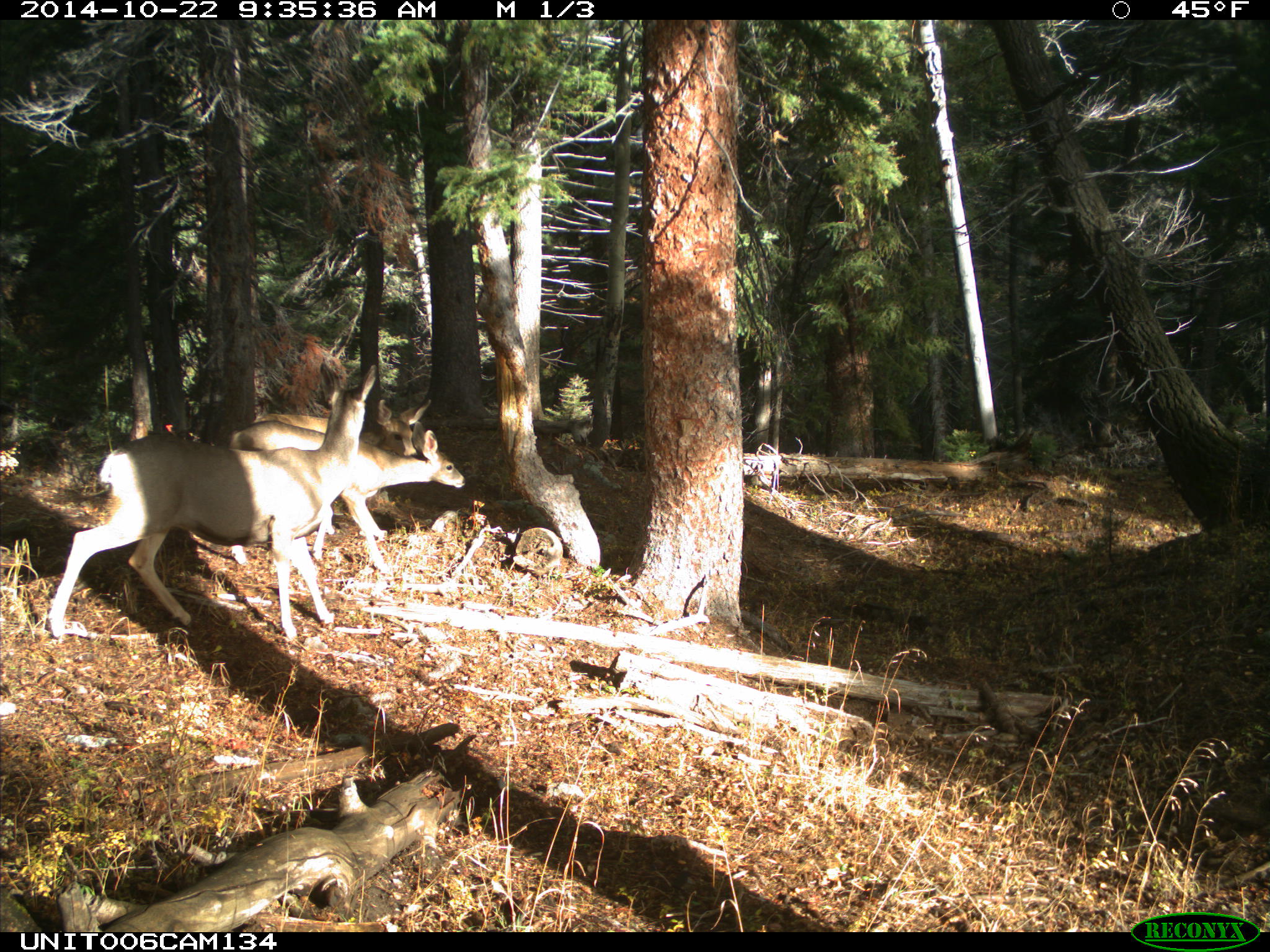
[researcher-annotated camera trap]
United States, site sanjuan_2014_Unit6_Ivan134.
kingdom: Animalia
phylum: Chordata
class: Mammalia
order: Artiodactyla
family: Cervidae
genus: Odocoileus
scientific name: Odocoileus hemionus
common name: mule deer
Odocoileus hemionus (mule deer).